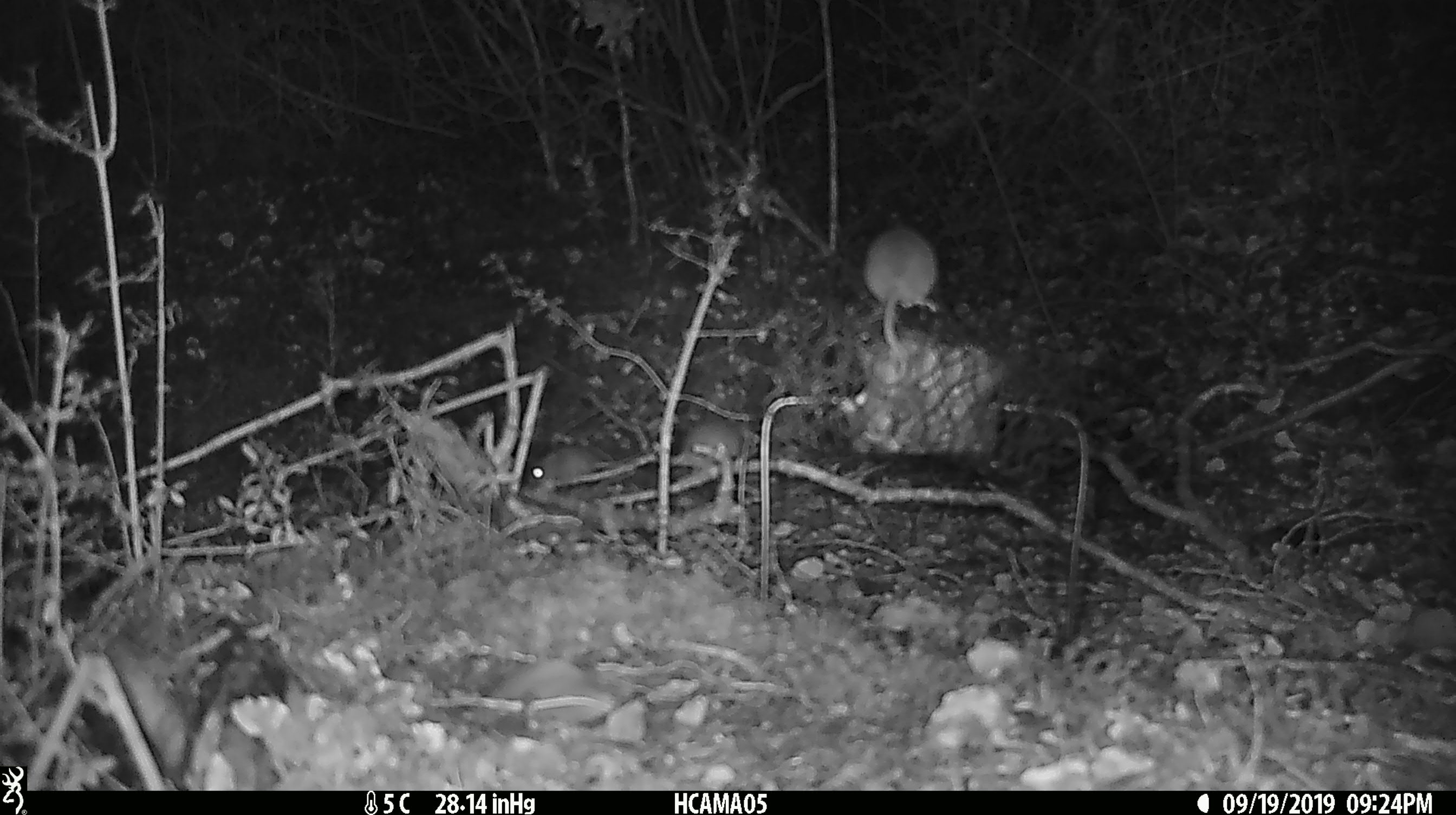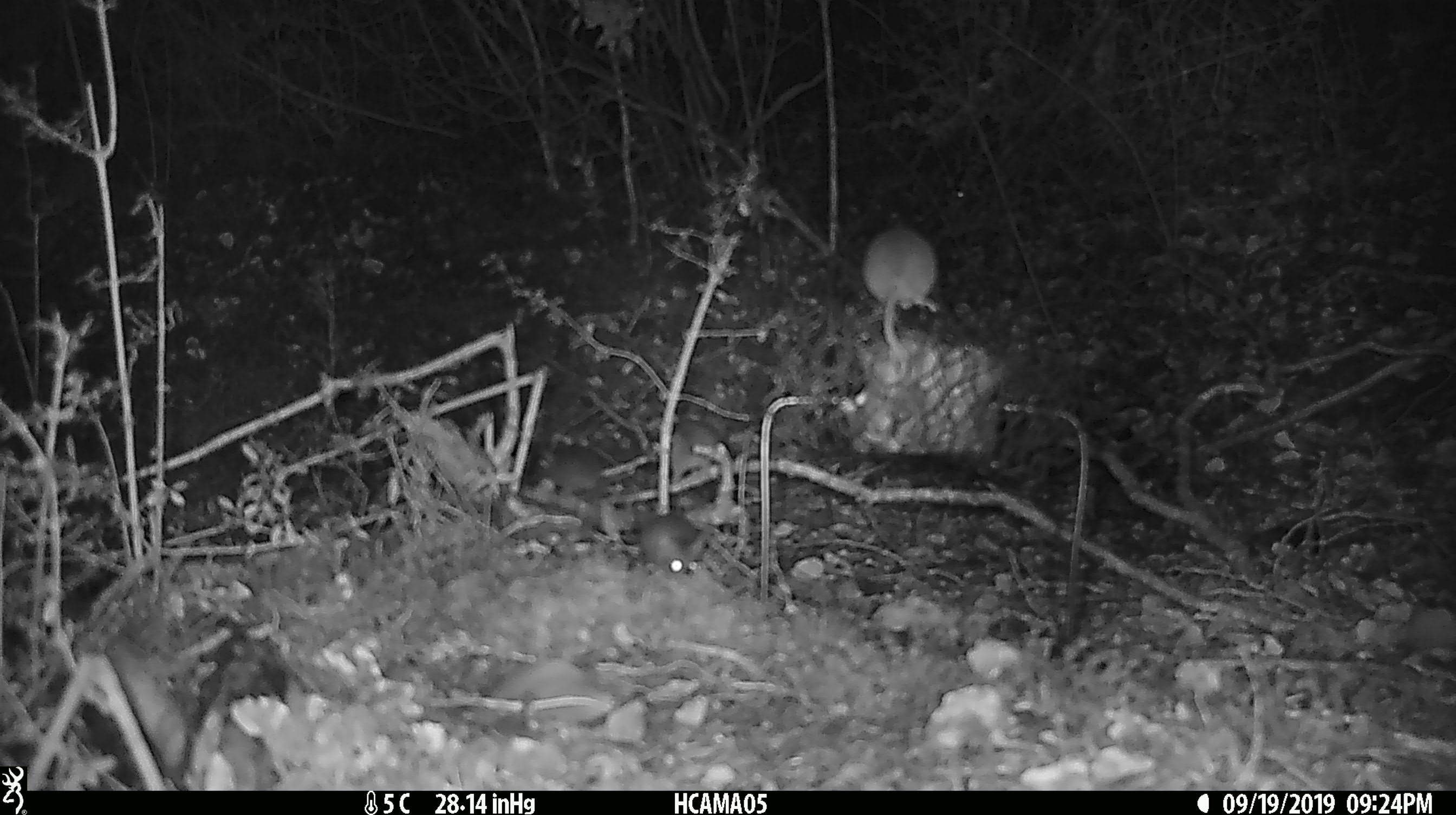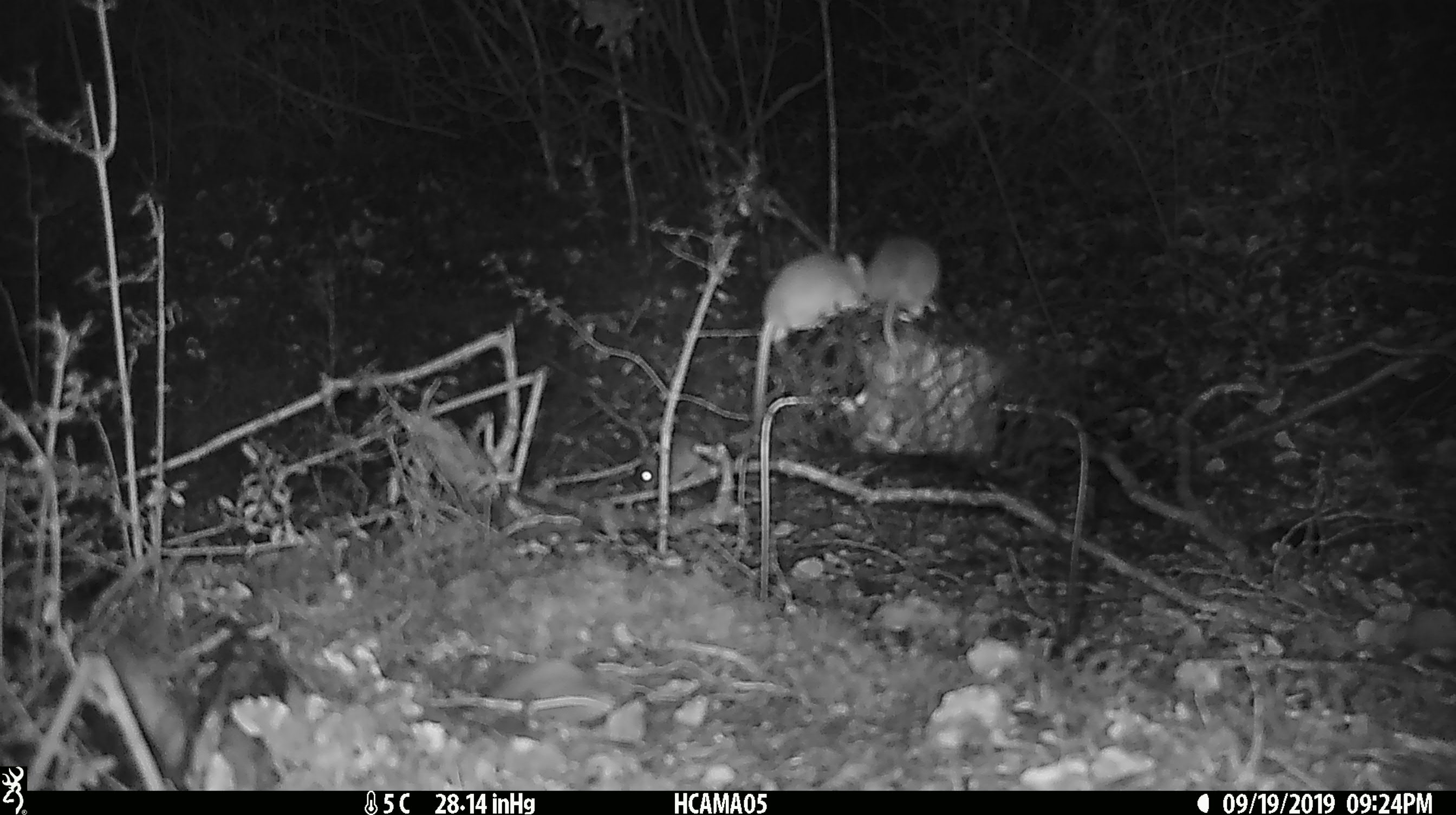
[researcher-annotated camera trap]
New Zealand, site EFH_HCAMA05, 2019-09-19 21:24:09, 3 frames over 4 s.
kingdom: Animalia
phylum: Chordata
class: Mammalia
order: Rodentia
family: Muridae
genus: Mus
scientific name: Mus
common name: mouse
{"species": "mouse (Mus)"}